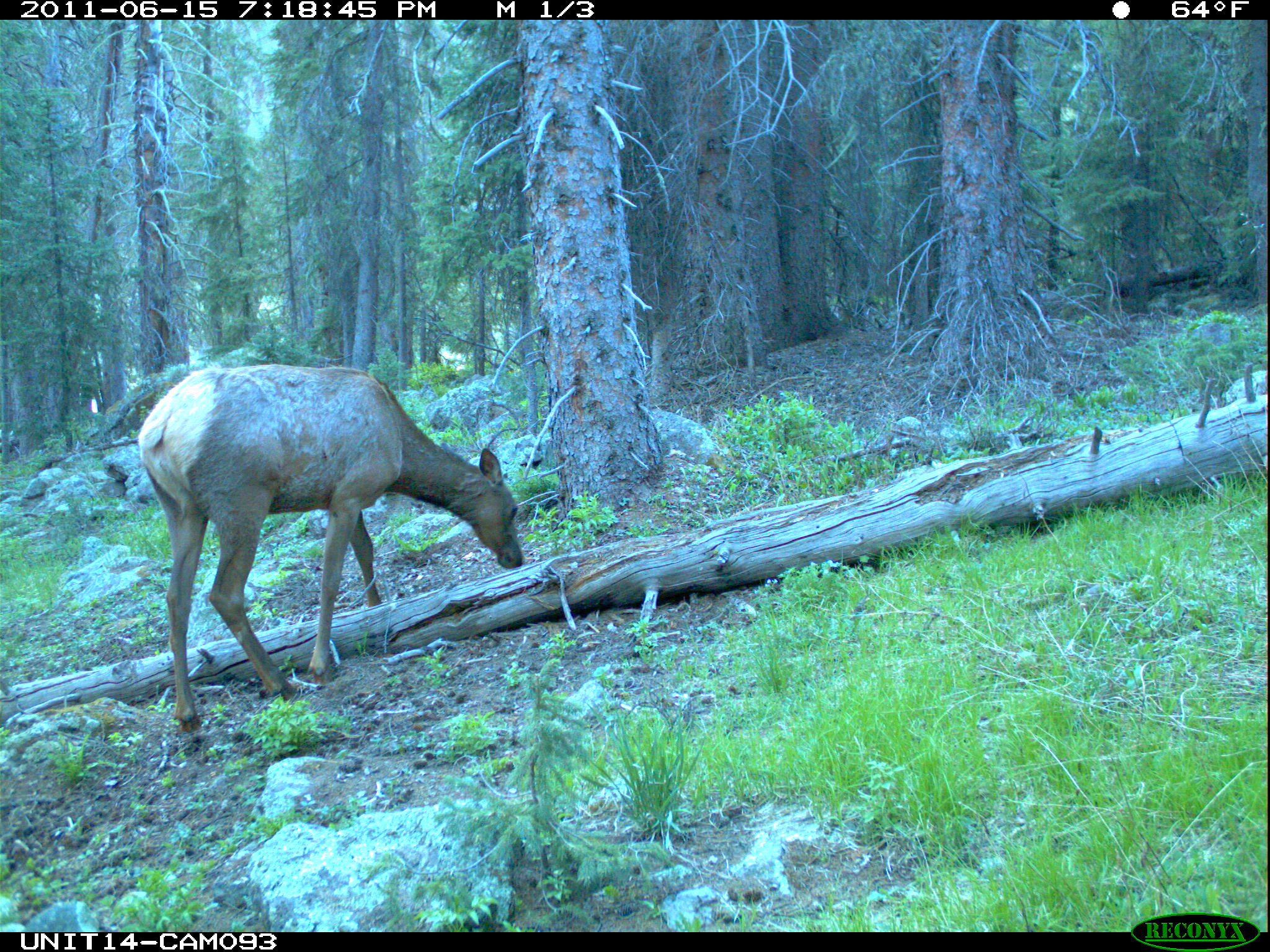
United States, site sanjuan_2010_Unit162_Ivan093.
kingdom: Animalia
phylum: Chordata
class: Mammalia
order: Artiodactyla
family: Cervidae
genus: Cervus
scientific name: Cervus elaphus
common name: red deer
Cervus elaphus (red deer).